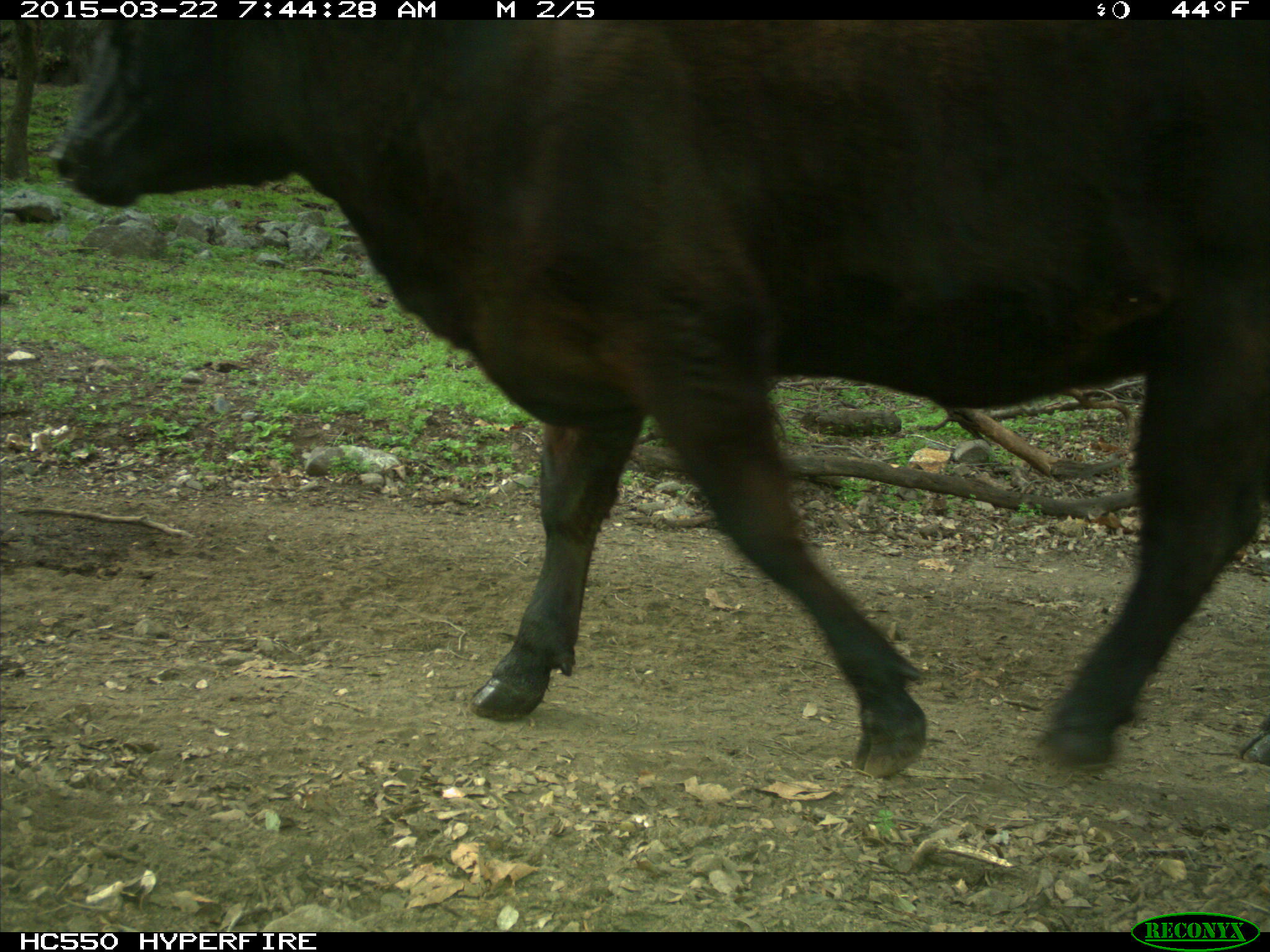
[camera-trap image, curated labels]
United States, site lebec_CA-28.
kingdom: Animalia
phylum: Chordata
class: Mammalia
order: Artiodactyla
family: Bovidae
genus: Bos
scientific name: Bos taurus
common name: domestic cow